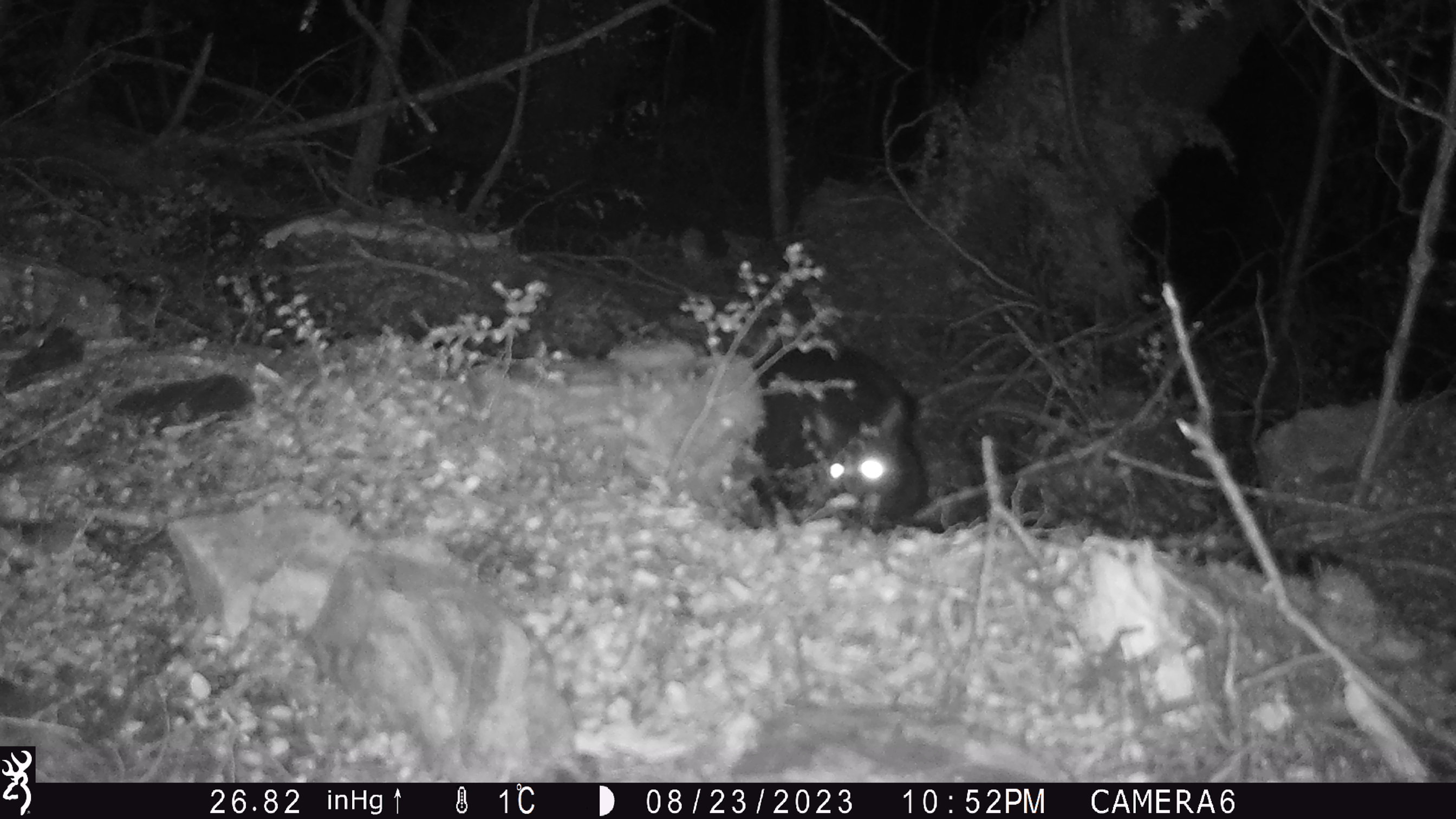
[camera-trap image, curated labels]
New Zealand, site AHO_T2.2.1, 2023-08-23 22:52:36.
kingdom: Animalia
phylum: Chordata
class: Mammalia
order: Carnivora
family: Mustelidae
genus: Mustela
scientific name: Mustela erminea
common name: stoat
Stoat (Mustela erminea).